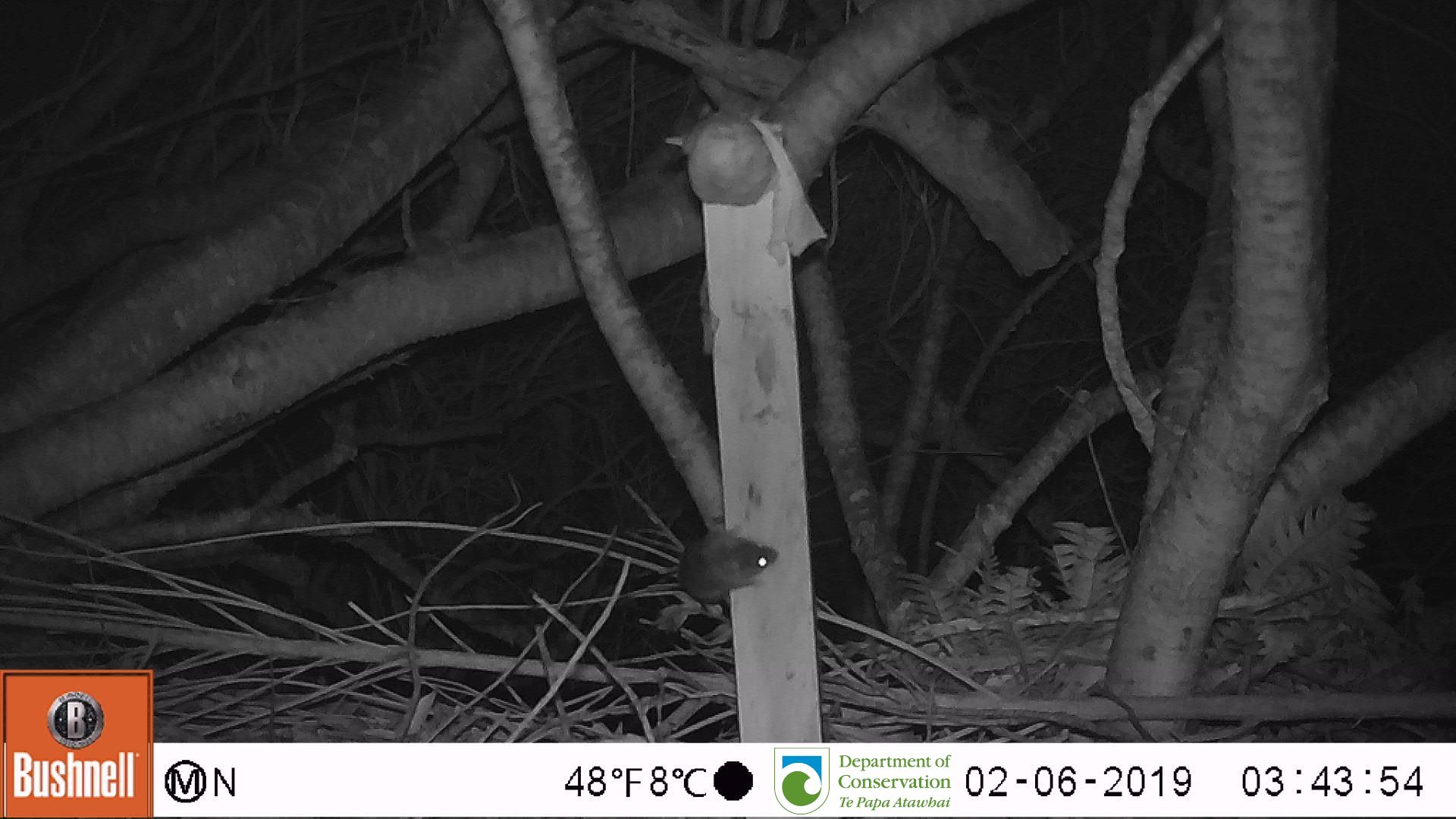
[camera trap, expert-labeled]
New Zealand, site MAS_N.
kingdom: Animalia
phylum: Chordata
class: Mammalia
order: Rodentia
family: Muridae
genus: Mus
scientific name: Mus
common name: mouse